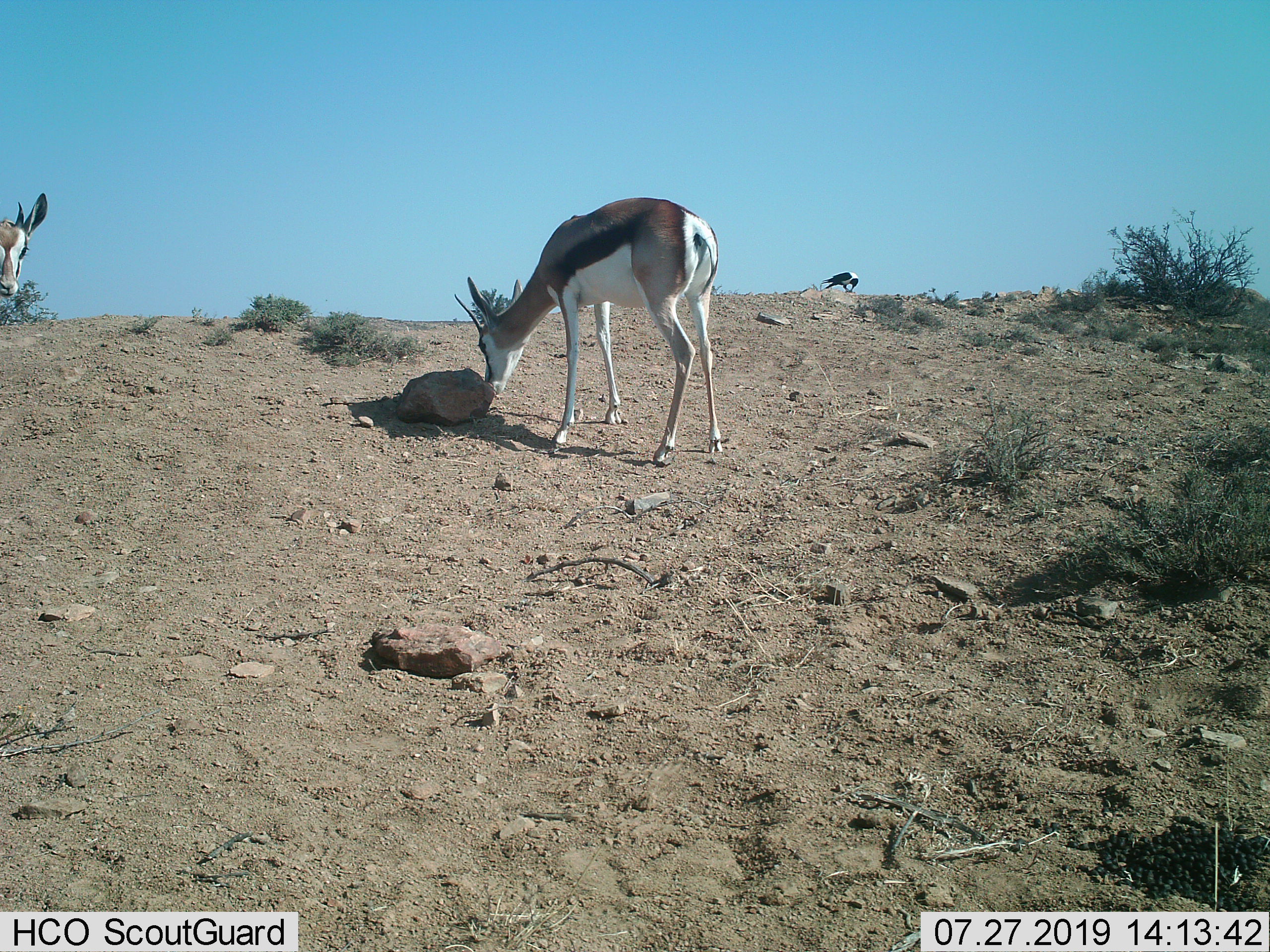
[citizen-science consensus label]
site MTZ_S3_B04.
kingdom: Animalia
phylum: Chordata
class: Aves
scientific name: Aves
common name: bird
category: birdother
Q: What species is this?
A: Birdother (bird) (Aves).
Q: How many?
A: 1.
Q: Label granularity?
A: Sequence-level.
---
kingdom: Animalia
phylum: Chordata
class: Mammalia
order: Artiodactyla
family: Bovidae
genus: Antidorcas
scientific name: Antidorcas marsupialis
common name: springbok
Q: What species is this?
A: Springbok (Antidorcas marsupialis).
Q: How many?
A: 2.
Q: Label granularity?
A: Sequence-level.